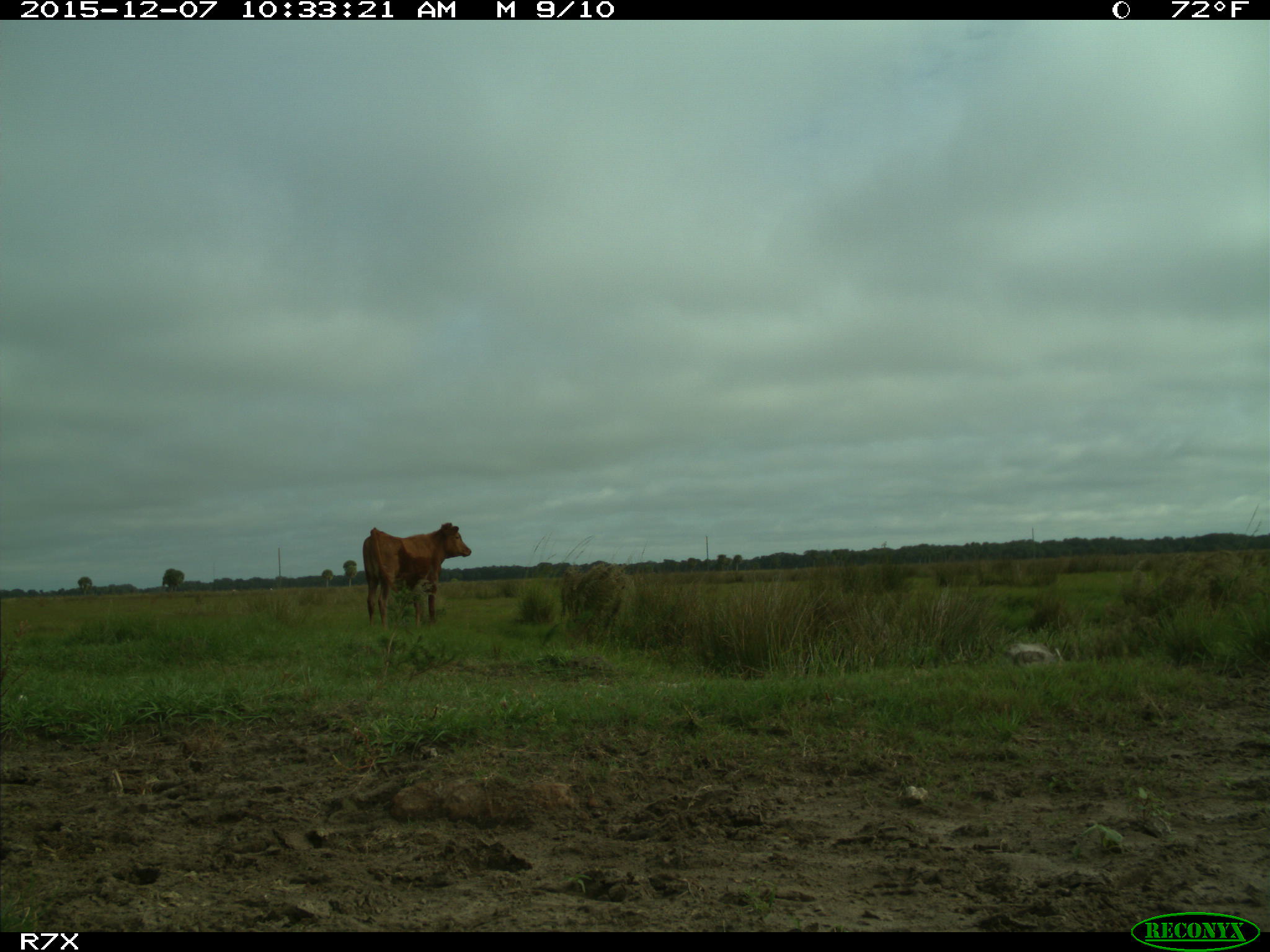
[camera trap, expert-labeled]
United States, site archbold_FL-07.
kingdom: Animalia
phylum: Chordata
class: Mammalia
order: Artiodactyla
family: Bovidae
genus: Bos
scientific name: Bos taurus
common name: domestic cow